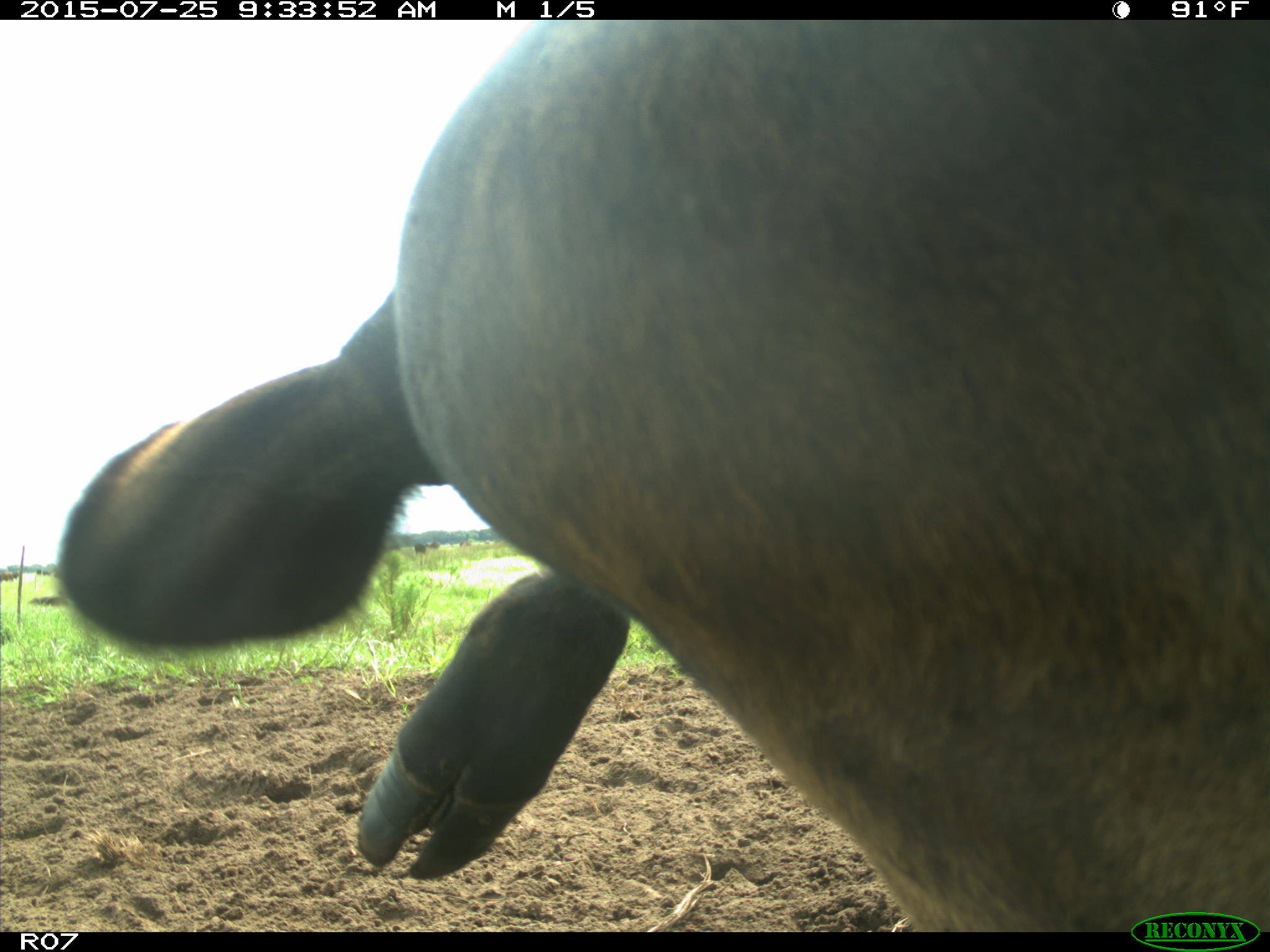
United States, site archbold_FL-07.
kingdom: Animalia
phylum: Chordata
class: Mammalia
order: Artiodactyla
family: Bovidae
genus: Bos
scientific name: Bos taurus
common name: domestic cow